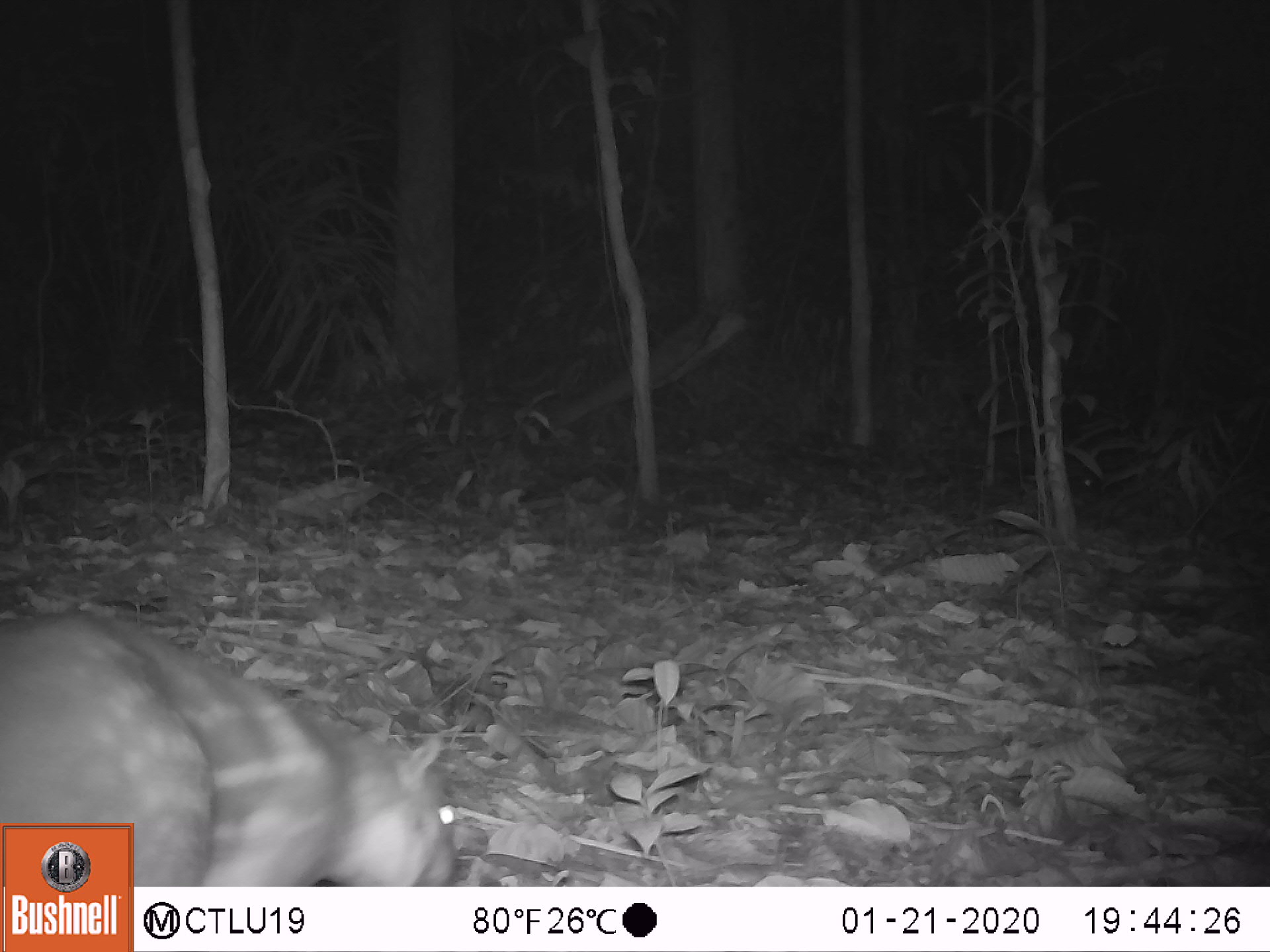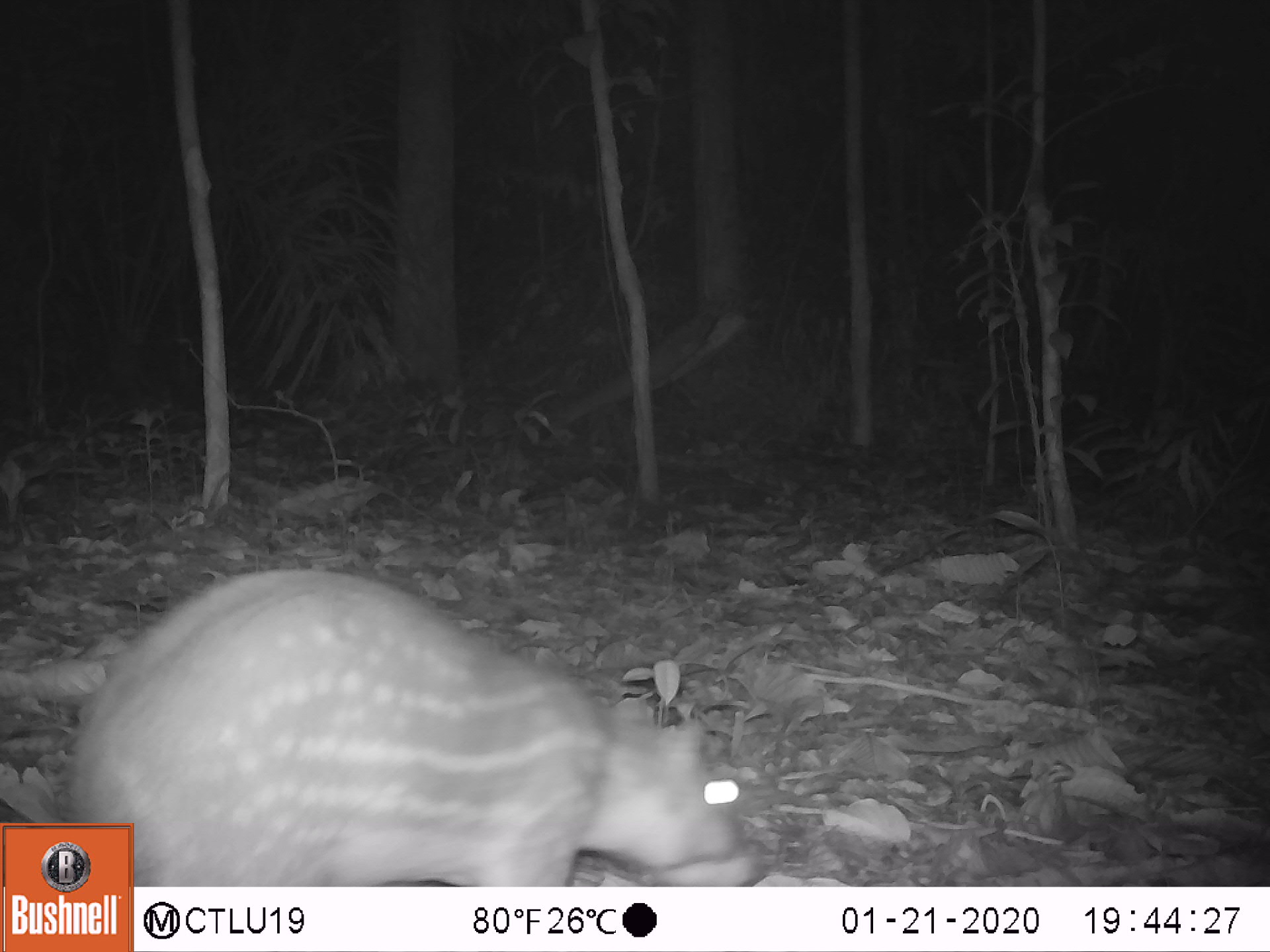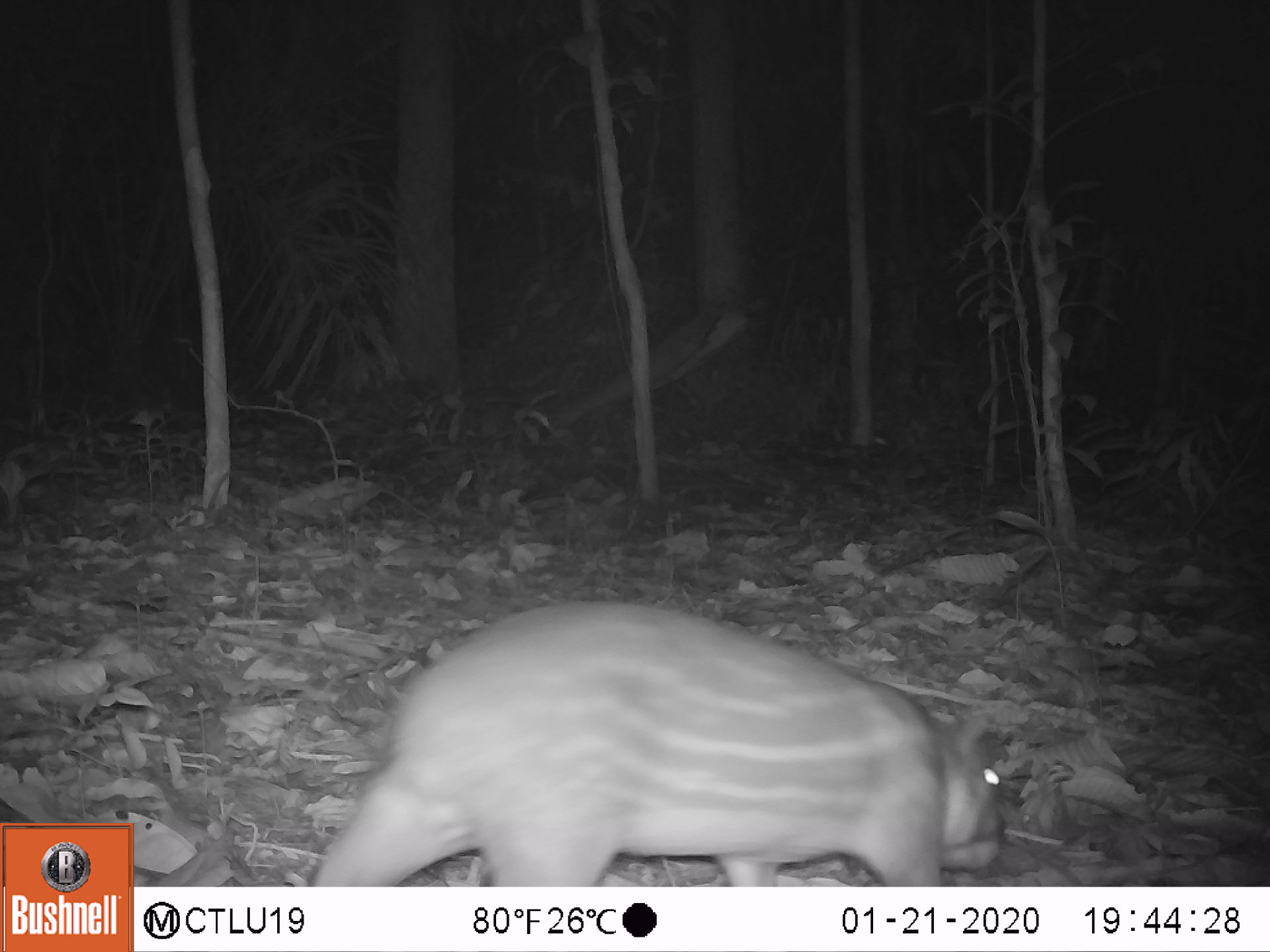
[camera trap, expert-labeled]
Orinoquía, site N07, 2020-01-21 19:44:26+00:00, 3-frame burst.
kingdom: Animalia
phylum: Chordata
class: Mammalia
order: Rodentia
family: Cuniculidae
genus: Cuniculus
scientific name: Cuniculus paca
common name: spotted paca